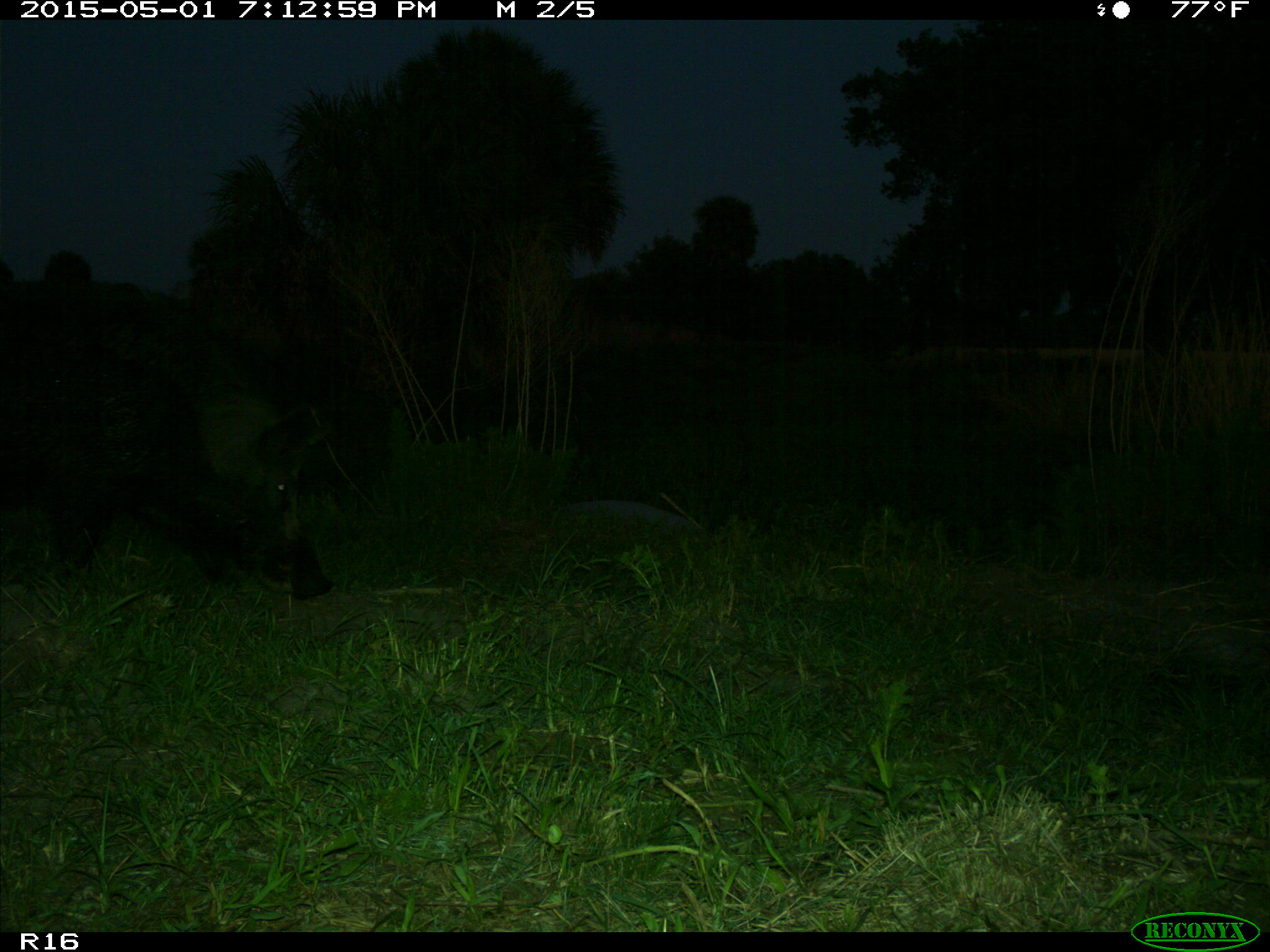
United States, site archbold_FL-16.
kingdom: Animalia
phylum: Chordata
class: Mammalia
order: Artiodactyla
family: Suidae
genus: Sus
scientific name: Sus scrofa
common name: wild boar